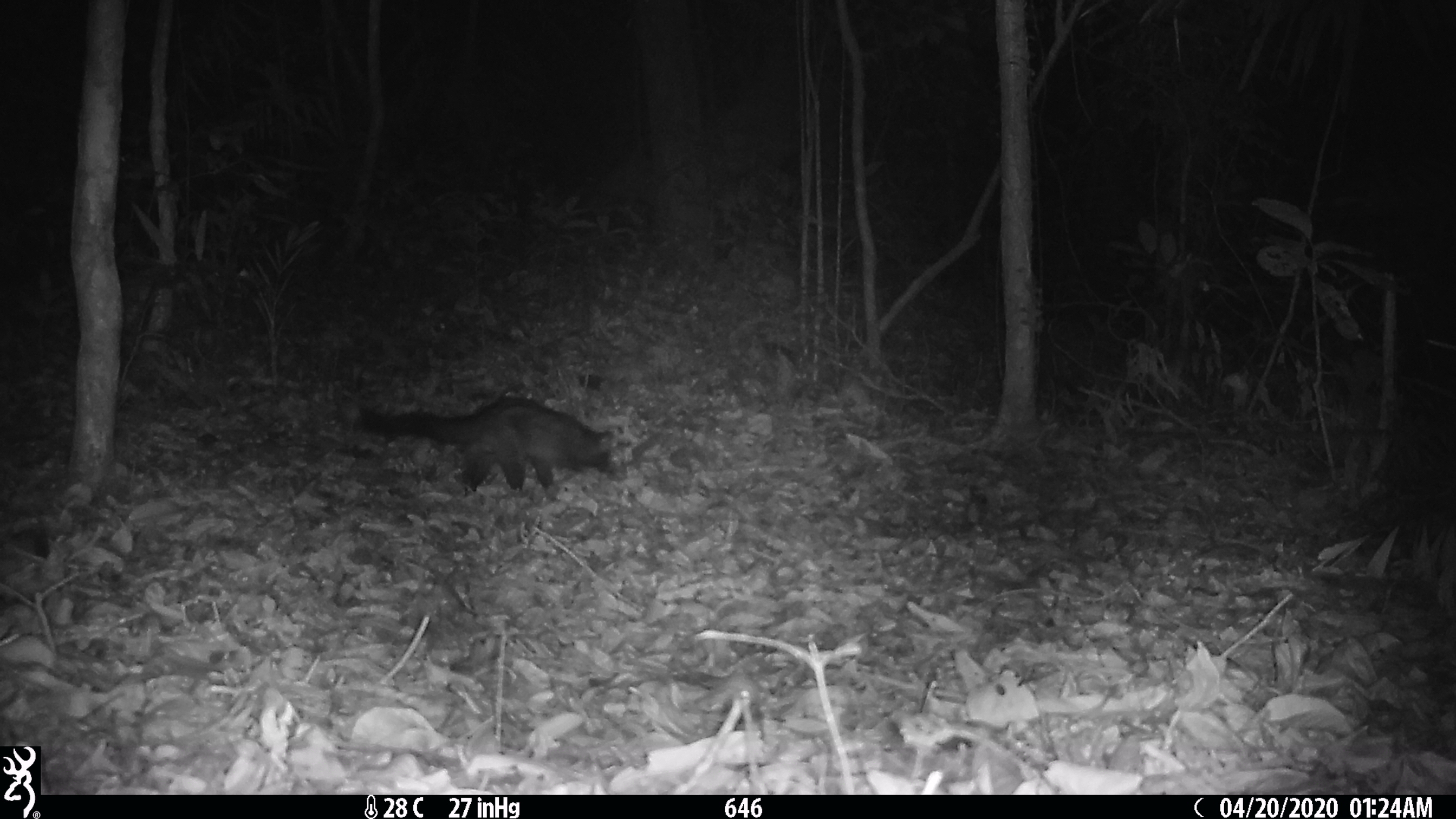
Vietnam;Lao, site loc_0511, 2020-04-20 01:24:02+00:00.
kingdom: Animalia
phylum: Chordata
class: Mammalia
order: Carnivora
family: Viverridae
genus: Paradoxurus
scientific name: Paradoxurus hermaphroditus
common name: common palm civet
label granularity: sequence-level